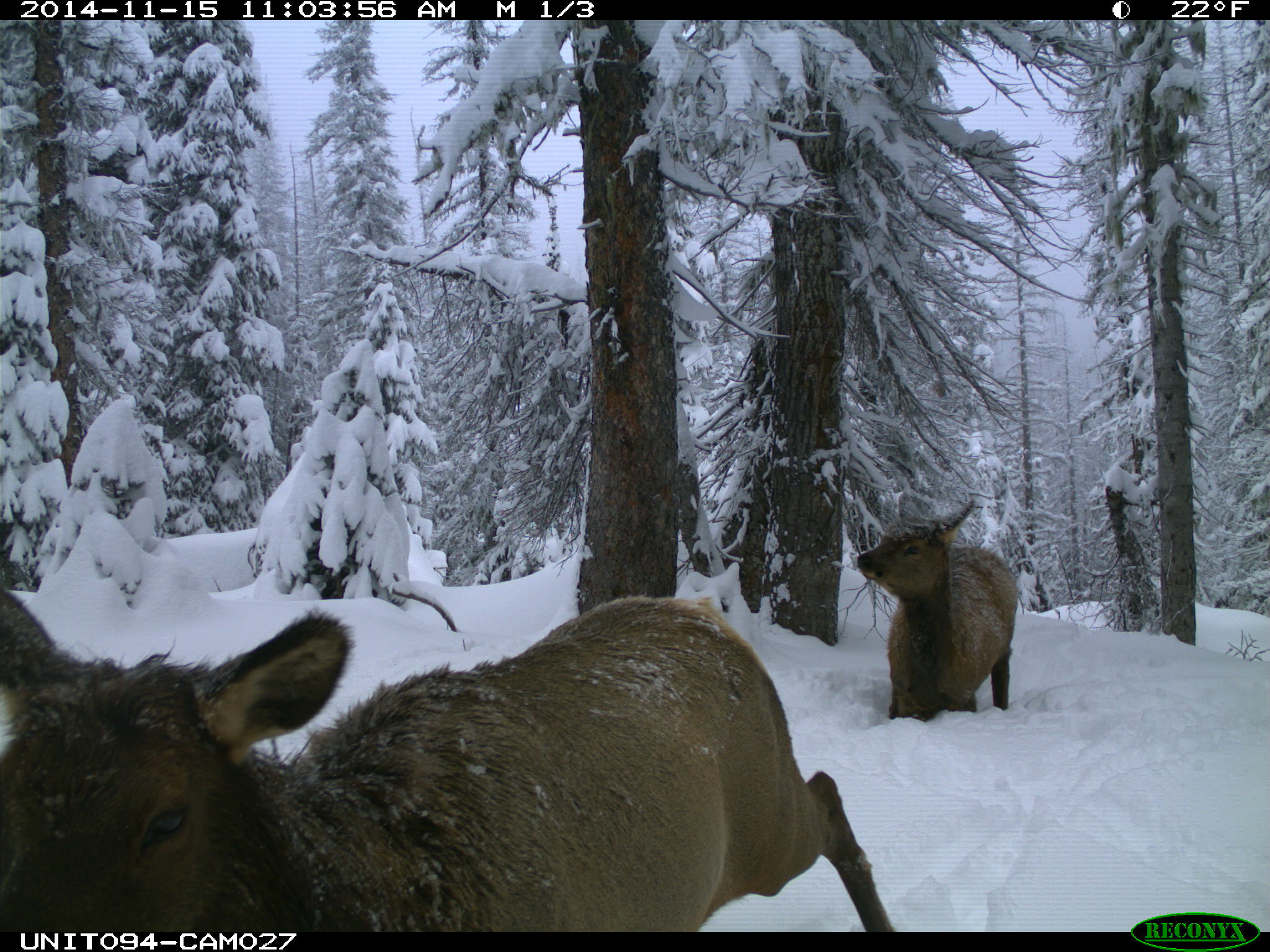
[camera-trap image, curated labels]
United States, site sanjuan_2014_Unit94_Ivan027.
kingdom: Animalia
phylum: Chordata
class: Mammalia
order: Artiodactyla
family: Cervidae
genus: Cervus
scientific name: Cervus elaphus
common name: red deer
Cervus elaphus (red deer).